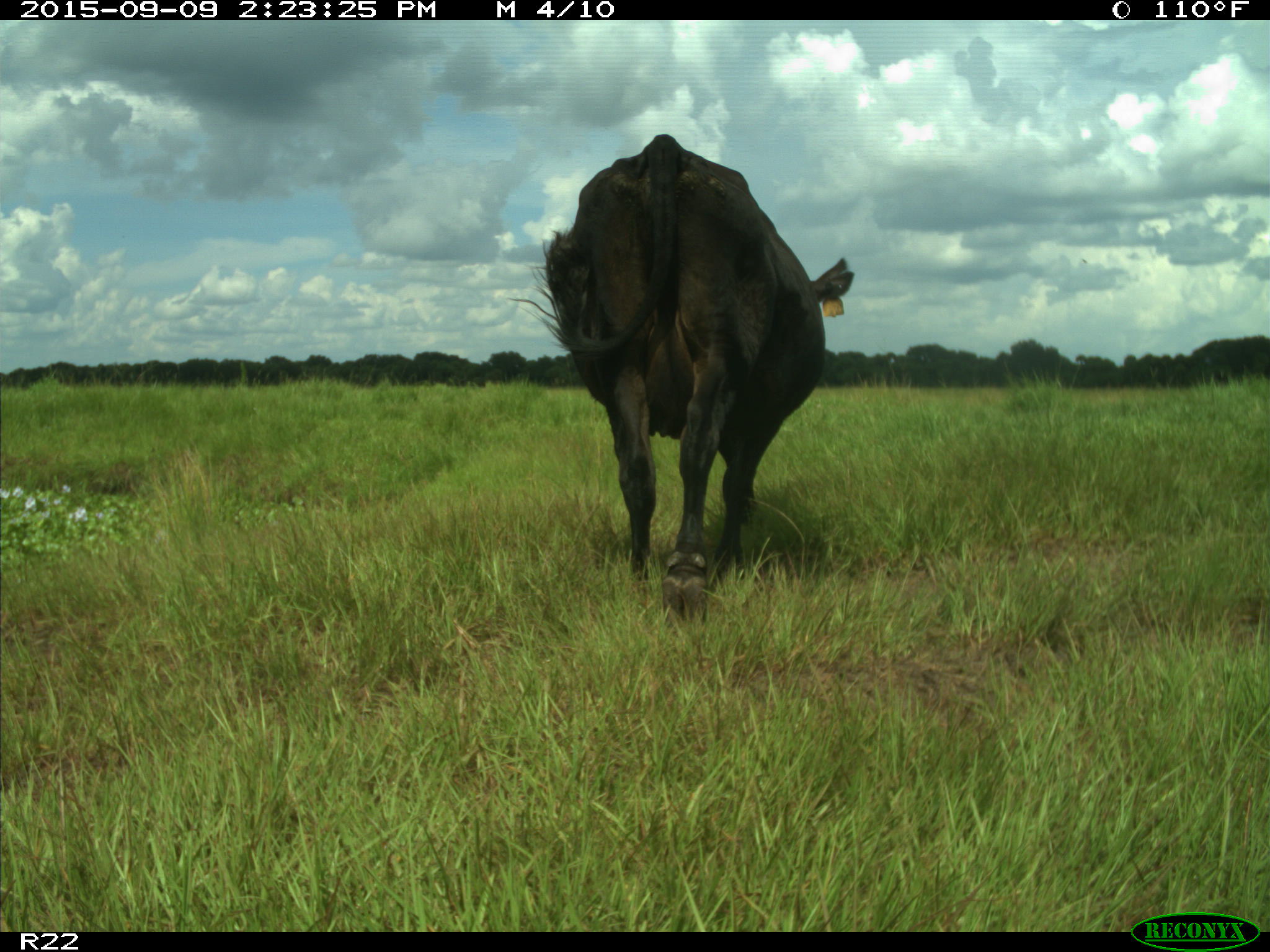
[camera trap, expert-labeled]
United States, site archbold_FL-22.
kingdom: Animalia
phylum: Chordata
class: Mammalia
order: Artiodactyla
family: Bovidae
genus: Bos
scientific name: Bos taurus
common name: domestic cow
Bos taurus (domestic cow).